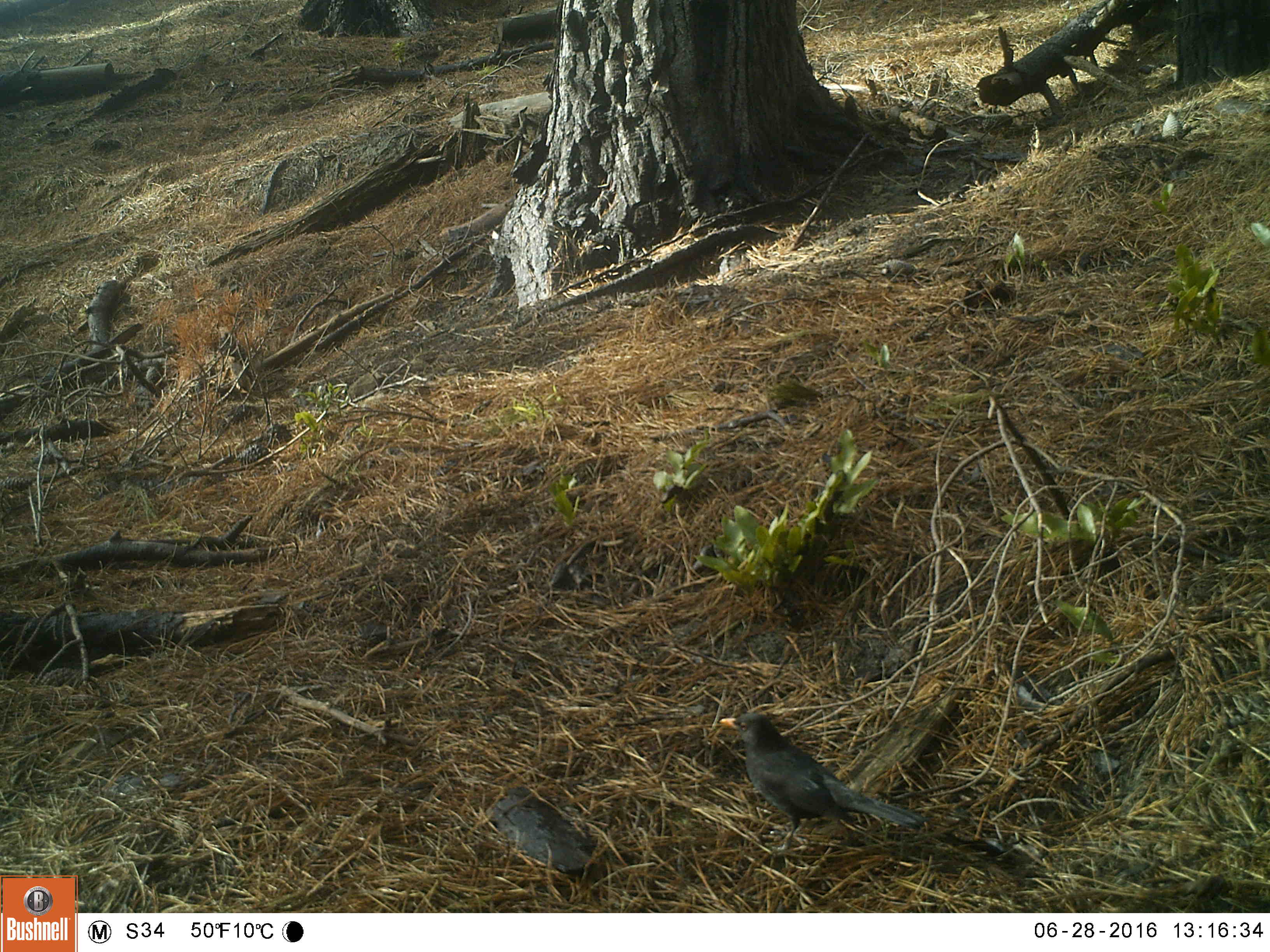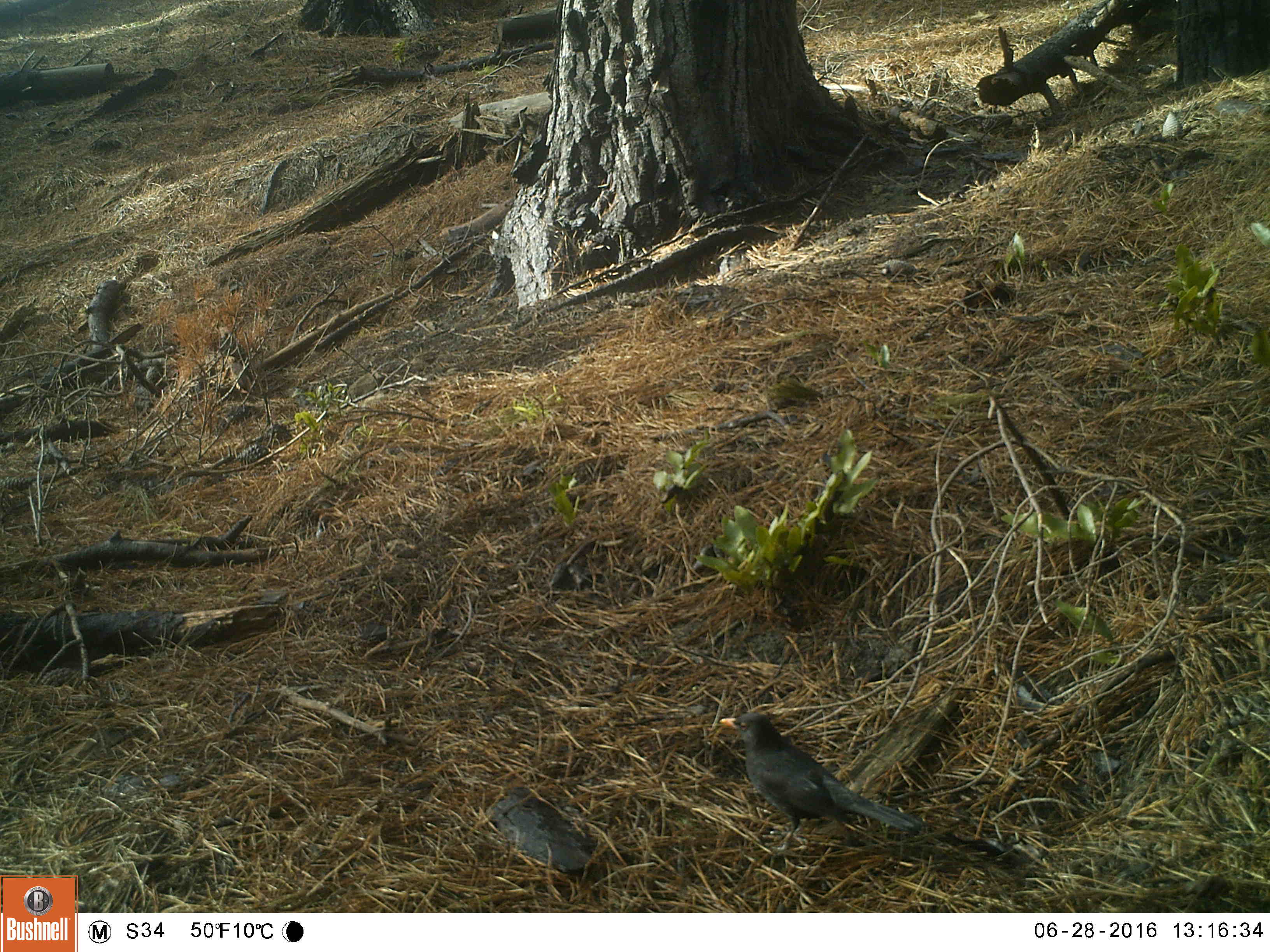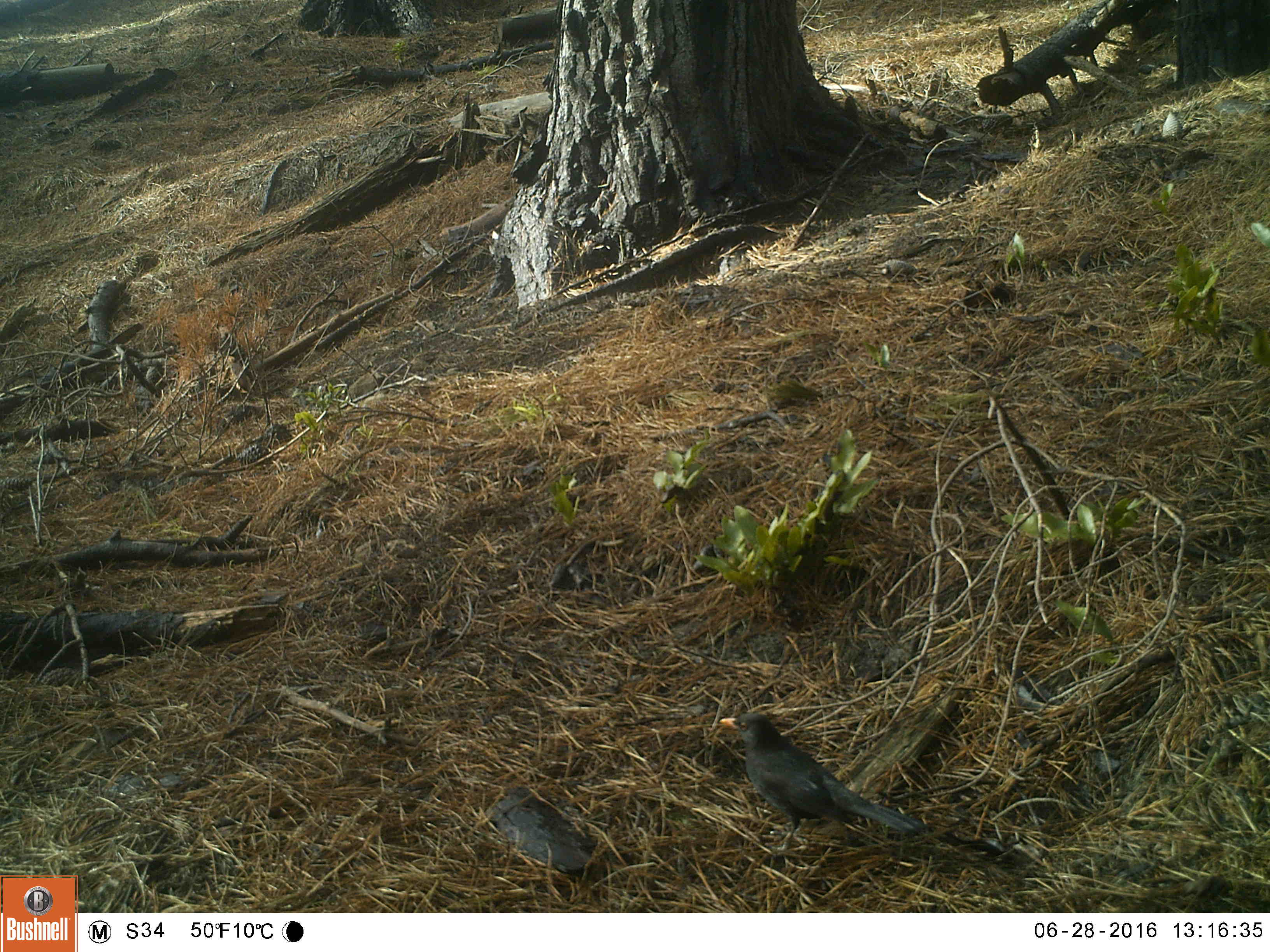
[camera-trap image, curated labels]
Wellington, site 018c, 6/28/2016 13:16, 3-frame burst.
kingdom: Animalia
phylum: Chordata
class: Aves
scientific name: Aves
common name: bird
Bird (Aves).